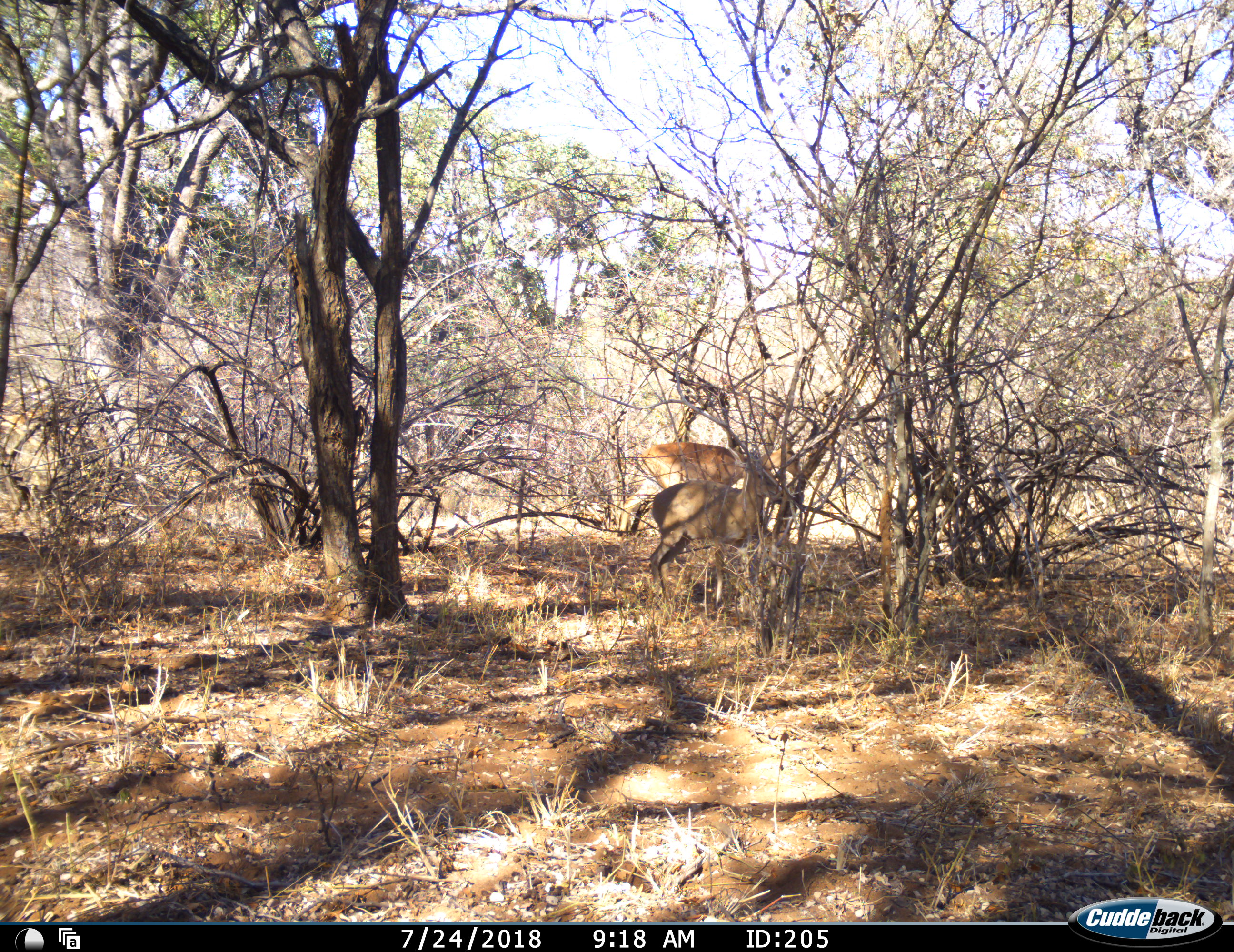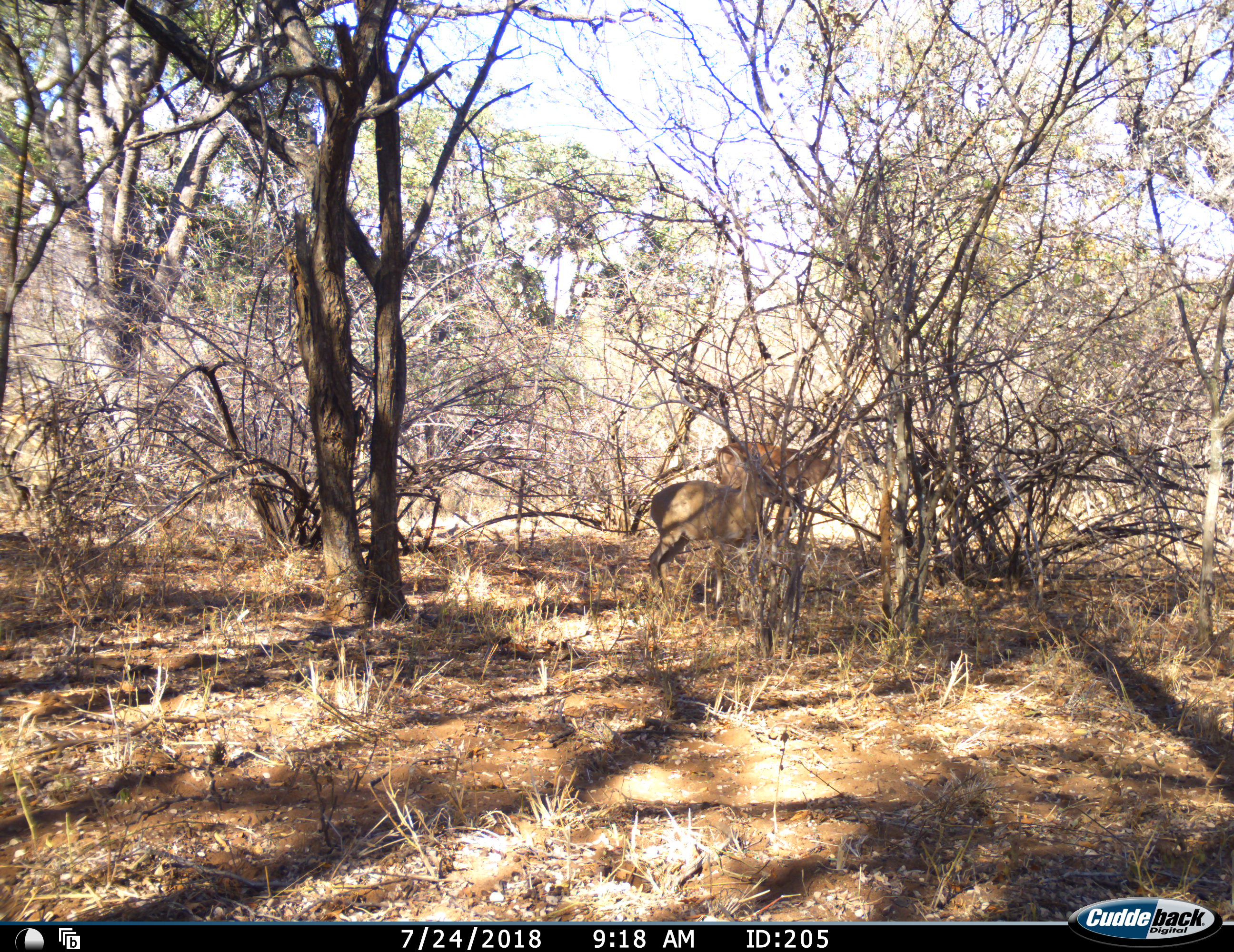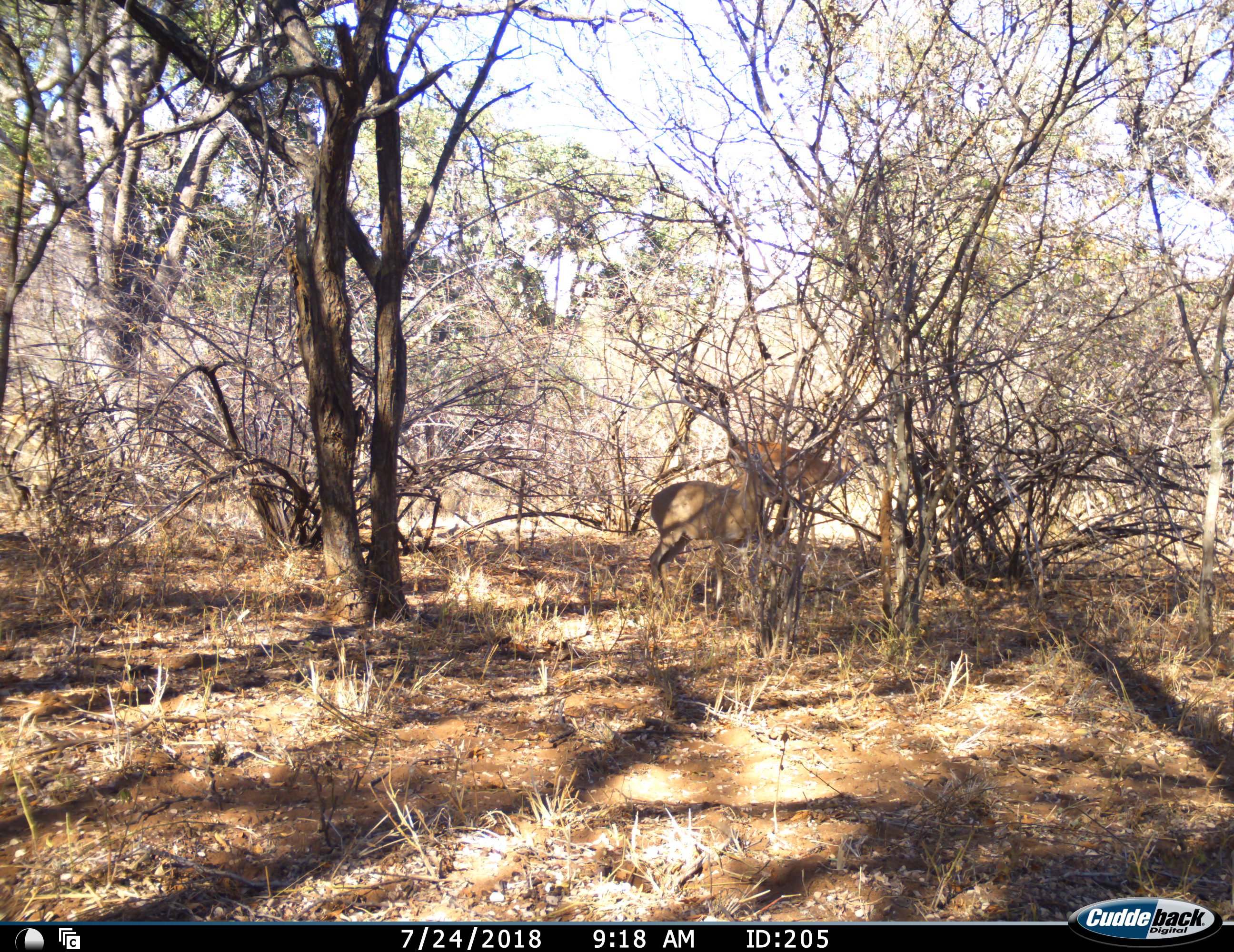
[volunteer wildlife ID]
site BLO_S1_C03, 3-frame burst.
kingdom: Animalia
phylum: Chordata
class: Mammalia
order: Artiodactyla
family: Bovidae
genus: Aepyceros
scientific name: Aepyceros melampus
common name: impala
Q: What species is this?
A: Impala (Aepyceros melampus).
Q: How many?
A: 2.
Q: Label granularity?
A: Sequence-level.